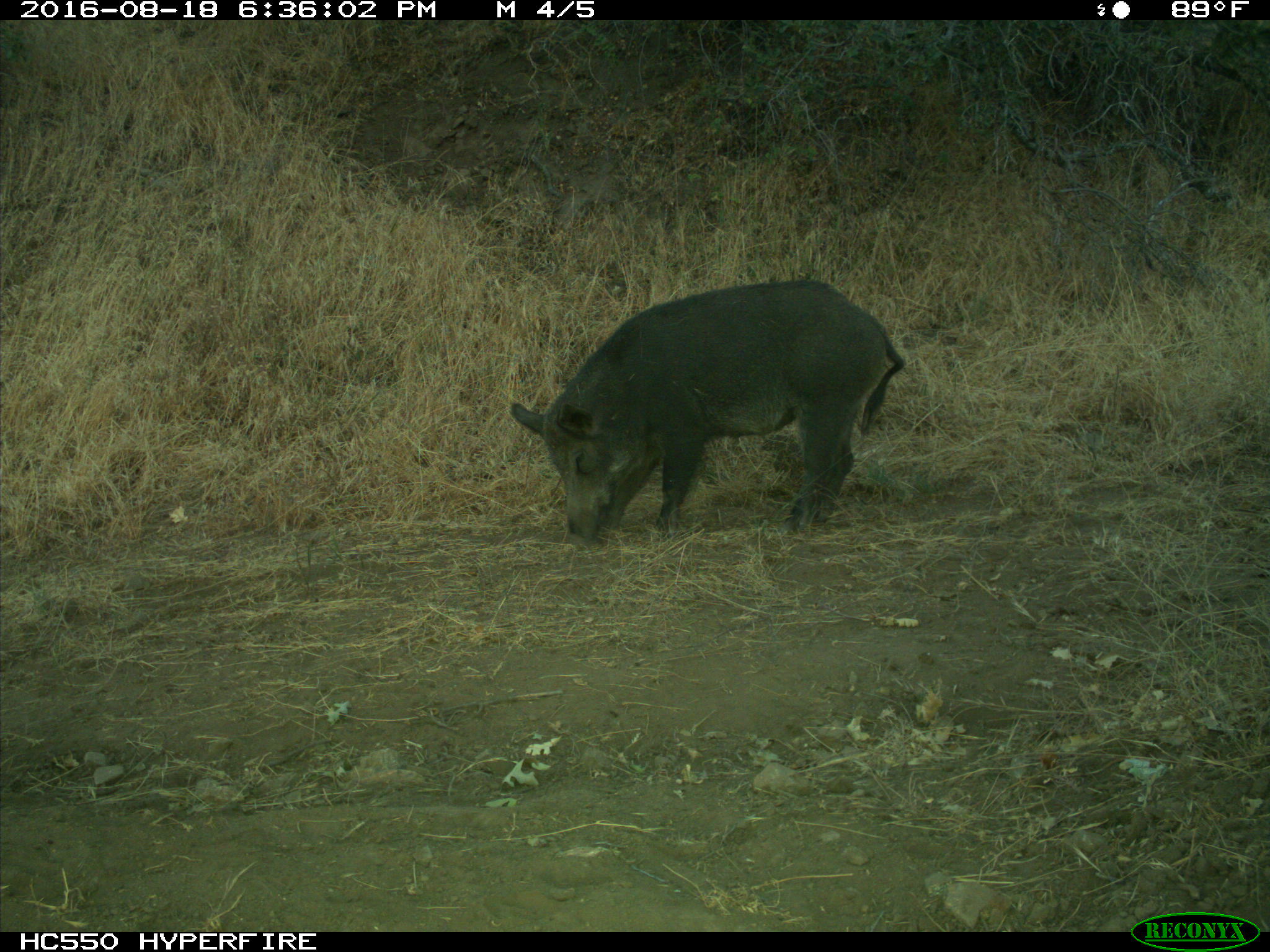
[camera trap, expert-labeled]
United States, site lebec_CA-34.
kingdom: Animalia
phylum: Chordata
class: Mammalia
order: Artiodactyla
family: Suidae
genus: Sus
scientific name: Sus scrofa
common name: wild boar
Sus scrofa (wild boar).